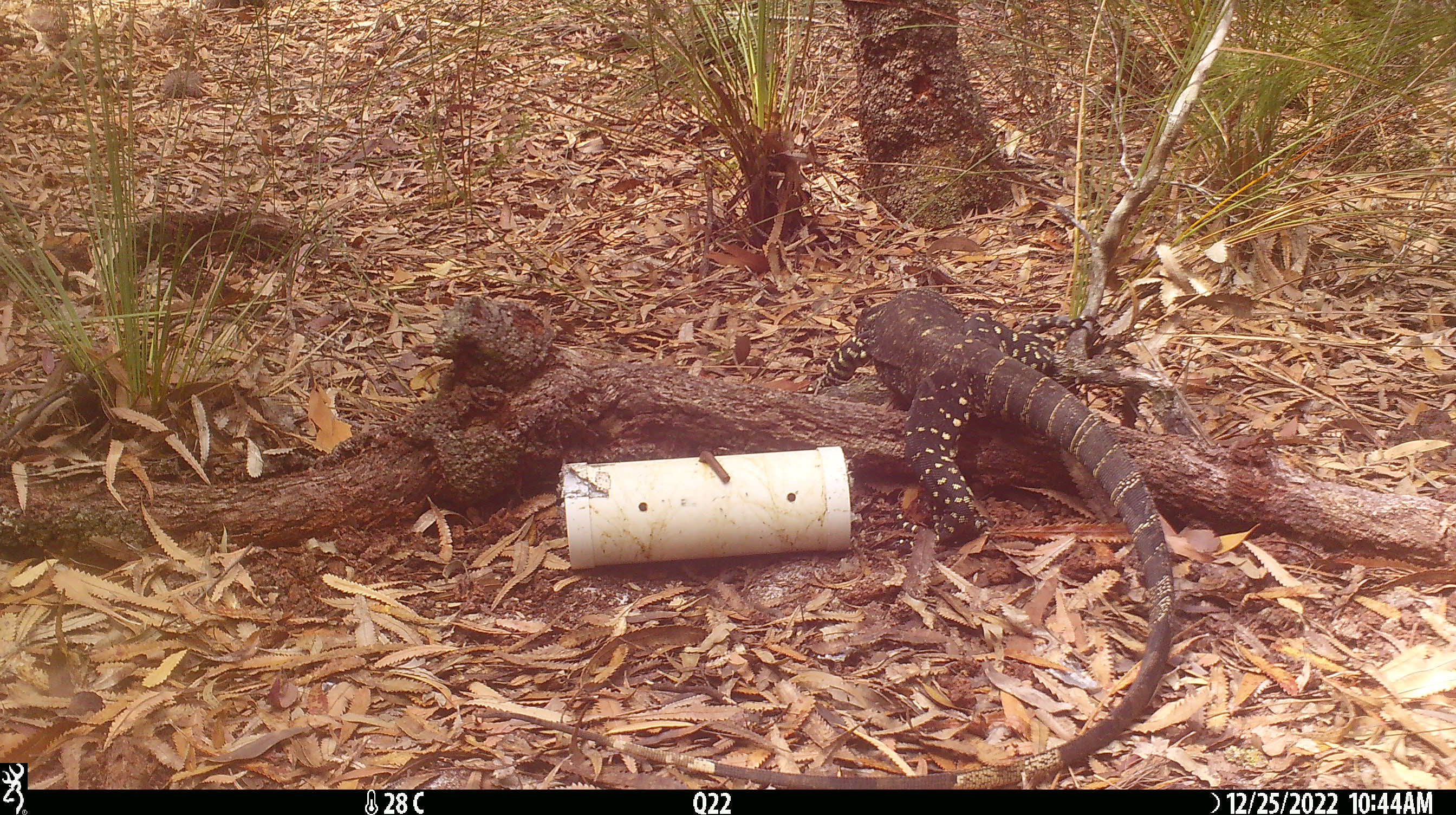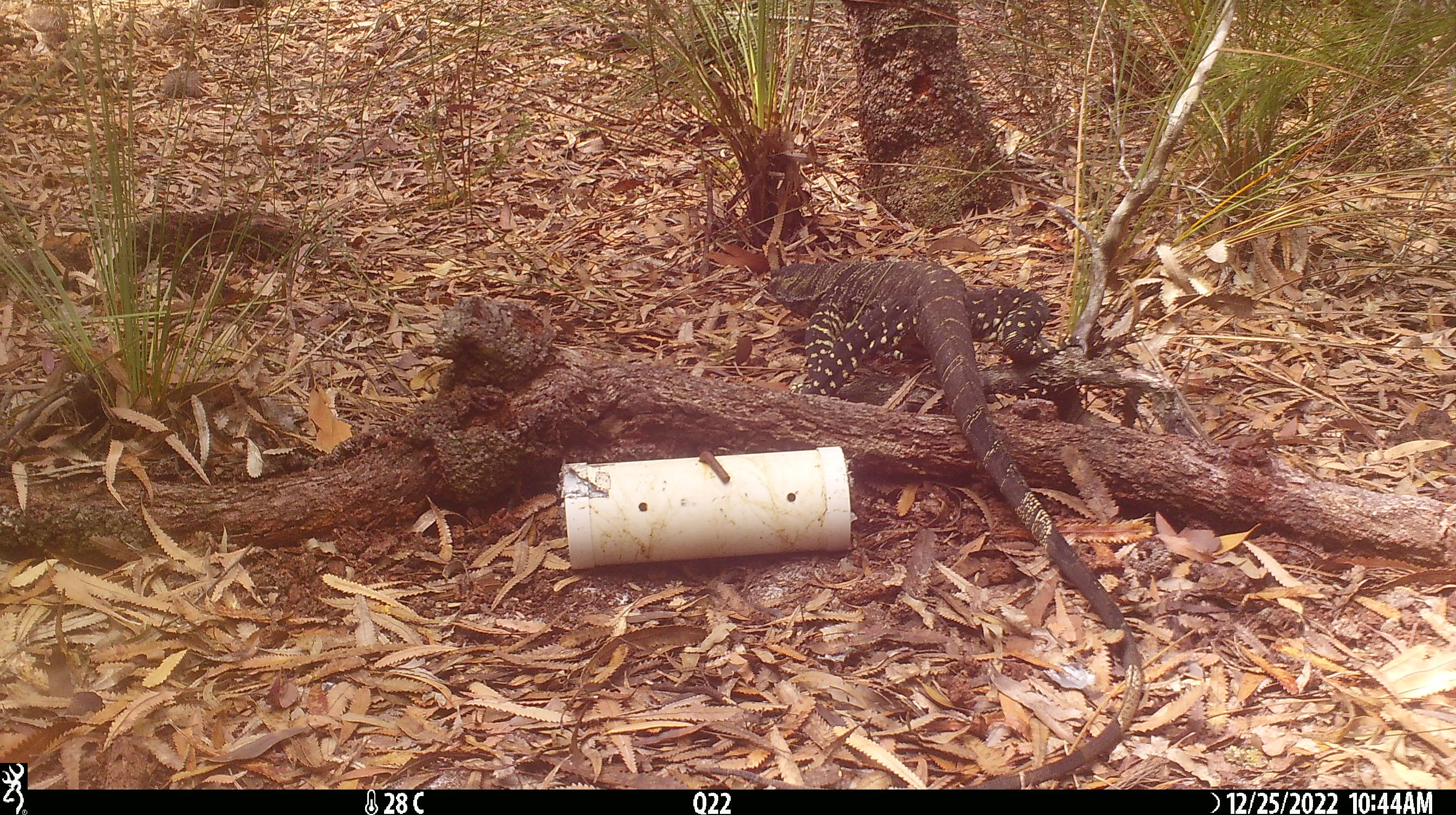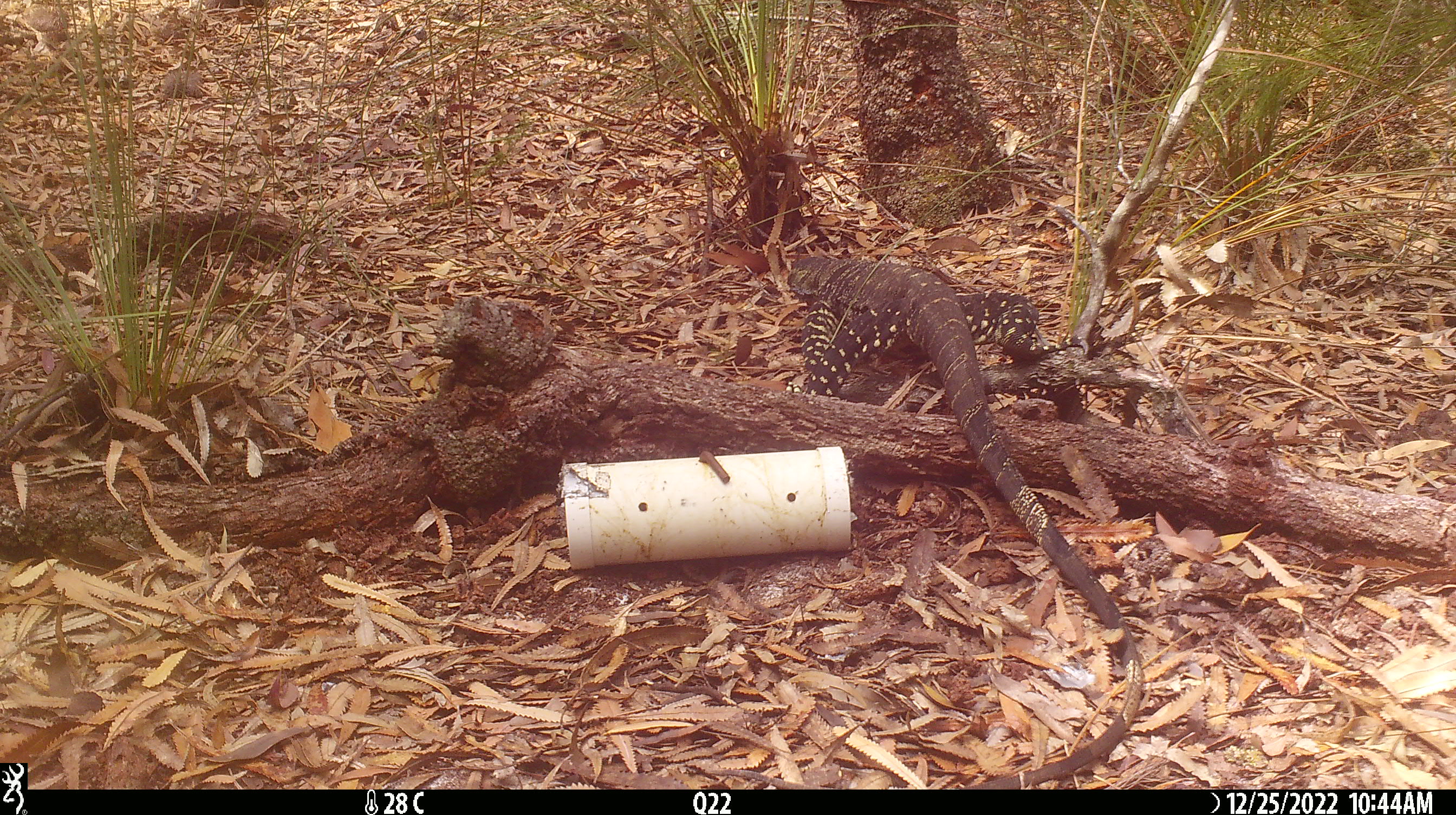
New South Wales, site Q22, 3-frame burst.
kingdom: Animalia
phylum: Chordata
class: Reptilia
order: Squamata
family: Varanidae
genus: Varanus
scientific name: Varanus varius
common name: lace monitor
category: goanna